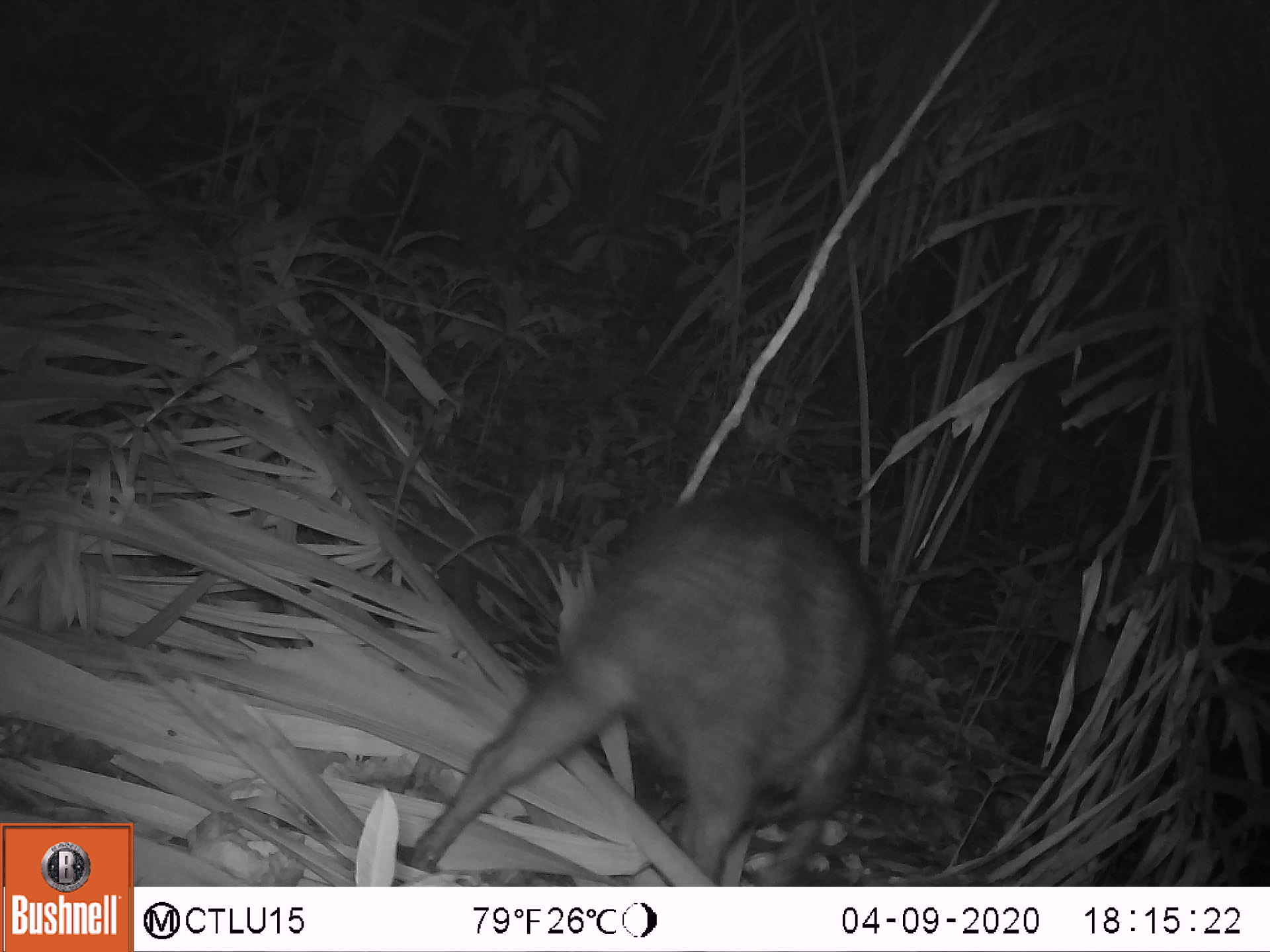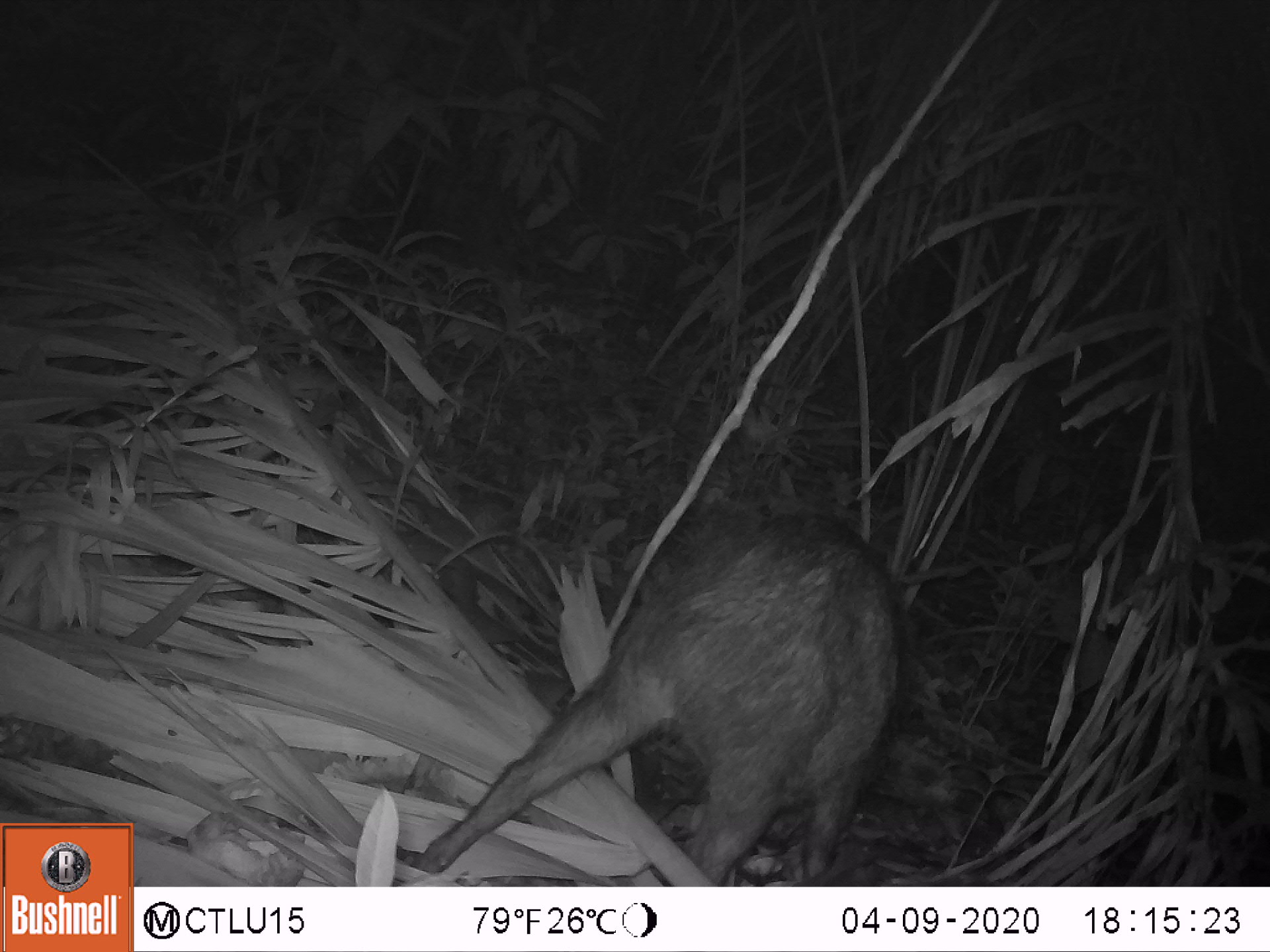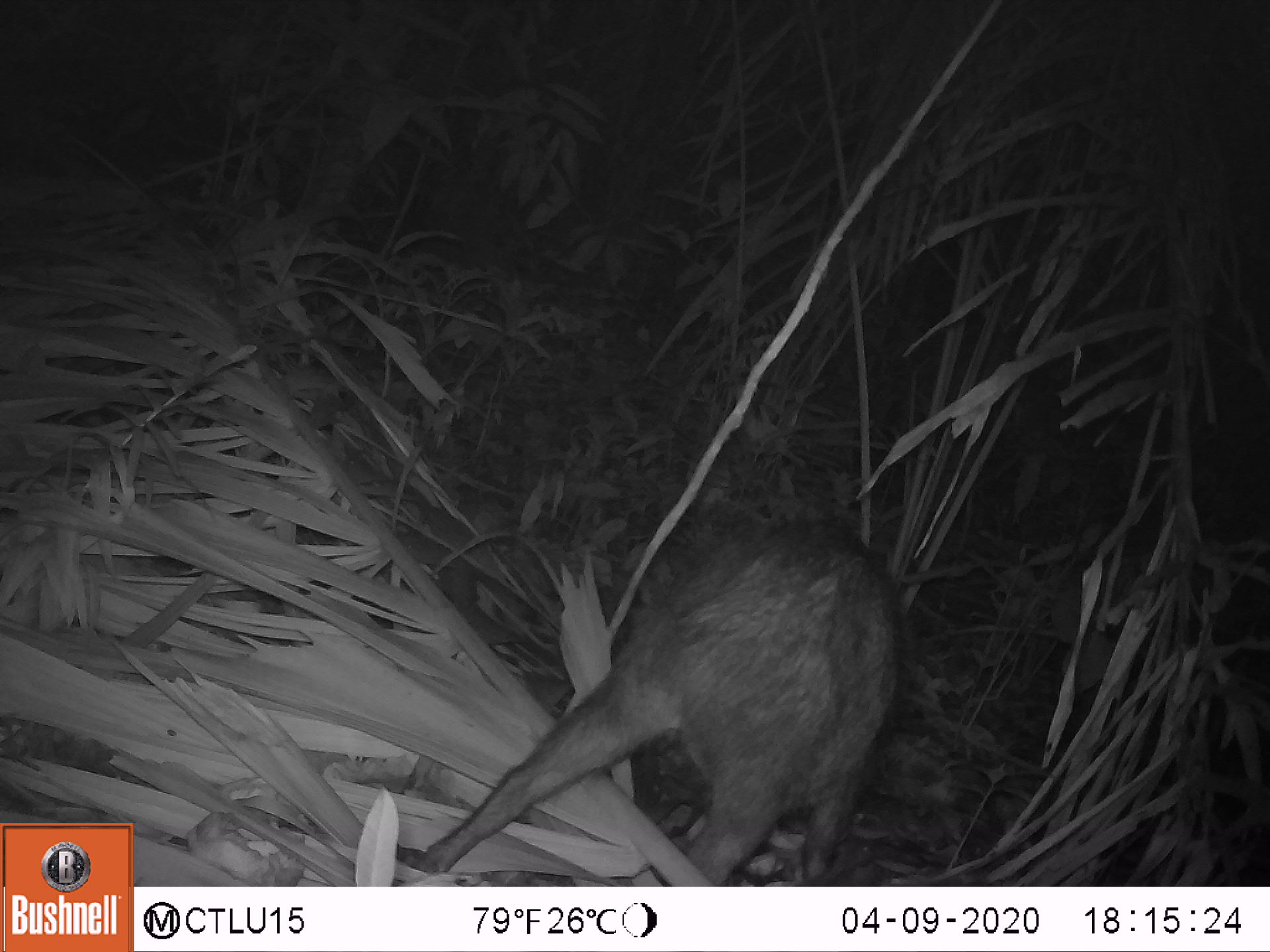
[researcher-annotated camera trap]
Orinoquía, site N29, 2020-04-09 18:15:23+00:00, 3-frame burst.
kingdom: Animalia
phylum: Chordata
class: Mammalia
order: Artiodactyla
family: Tayassuidae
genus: Pecari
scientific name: Pecari tajacu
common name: collared peccary